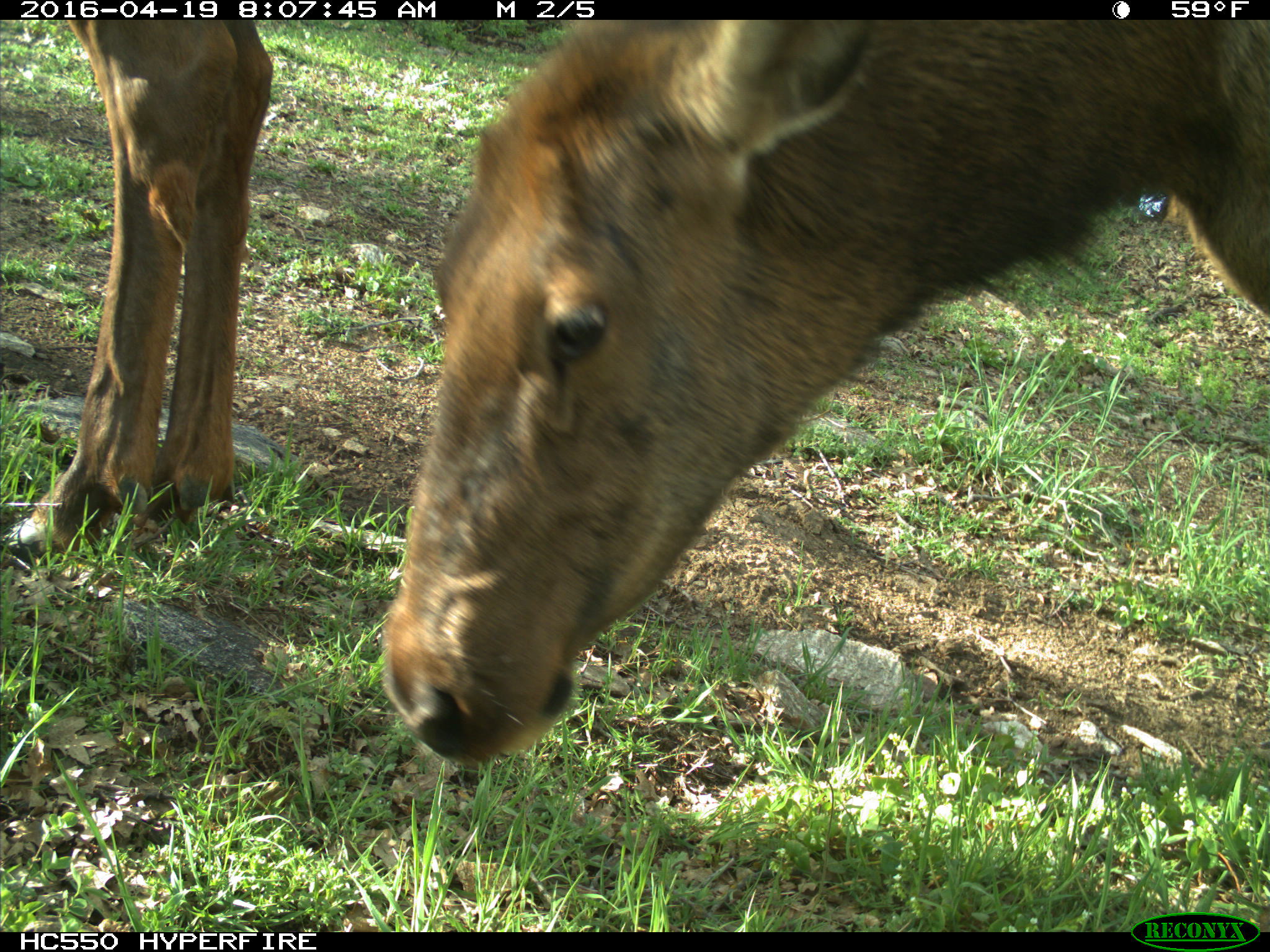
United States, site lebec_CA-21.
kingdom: Animalia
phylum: Chordata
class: Mammalia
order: Artiodactyla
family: Cervidae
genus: Cervus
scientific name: Cervus canadensis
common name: elk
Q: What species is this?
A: Cervus canadensis (elk).